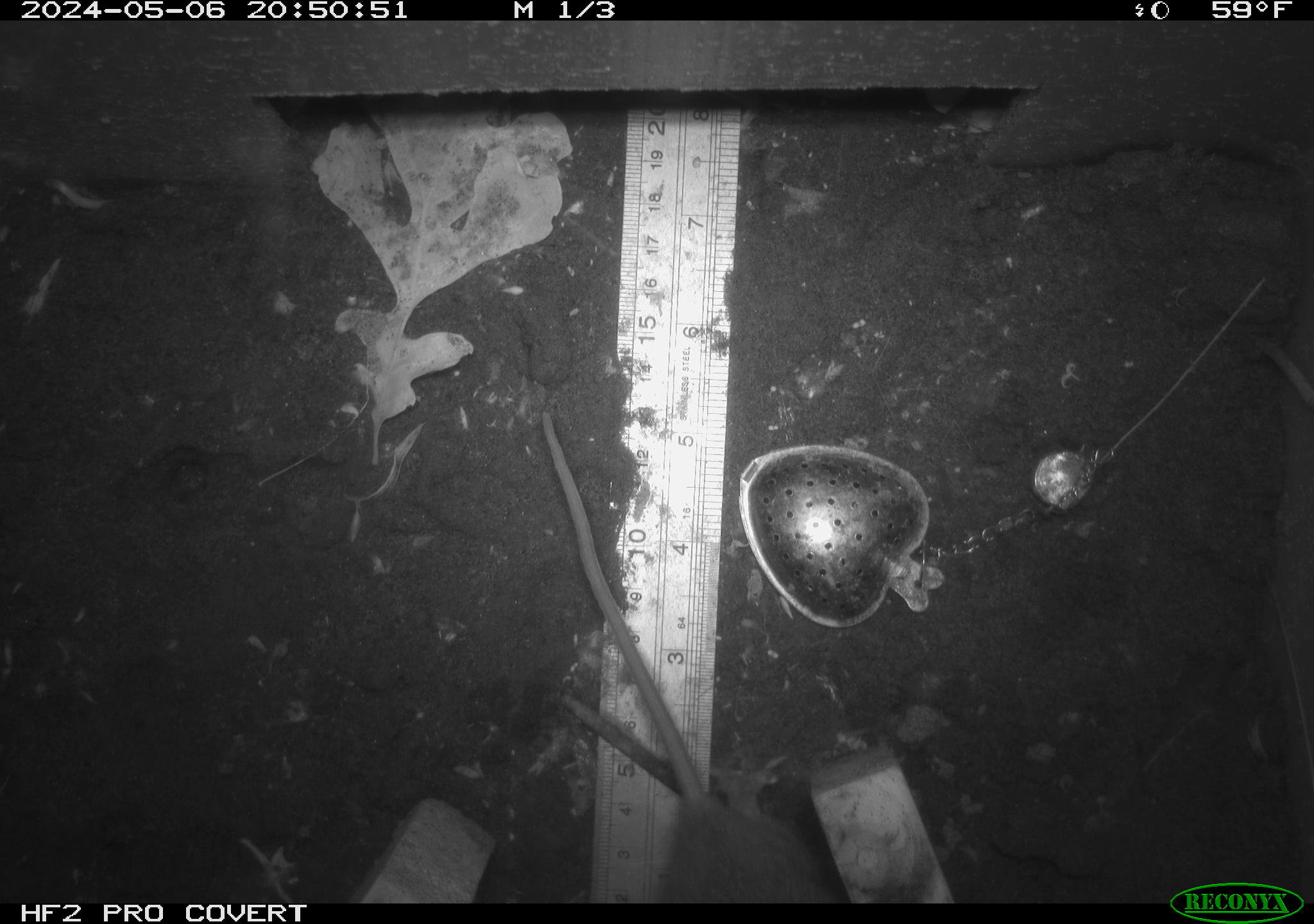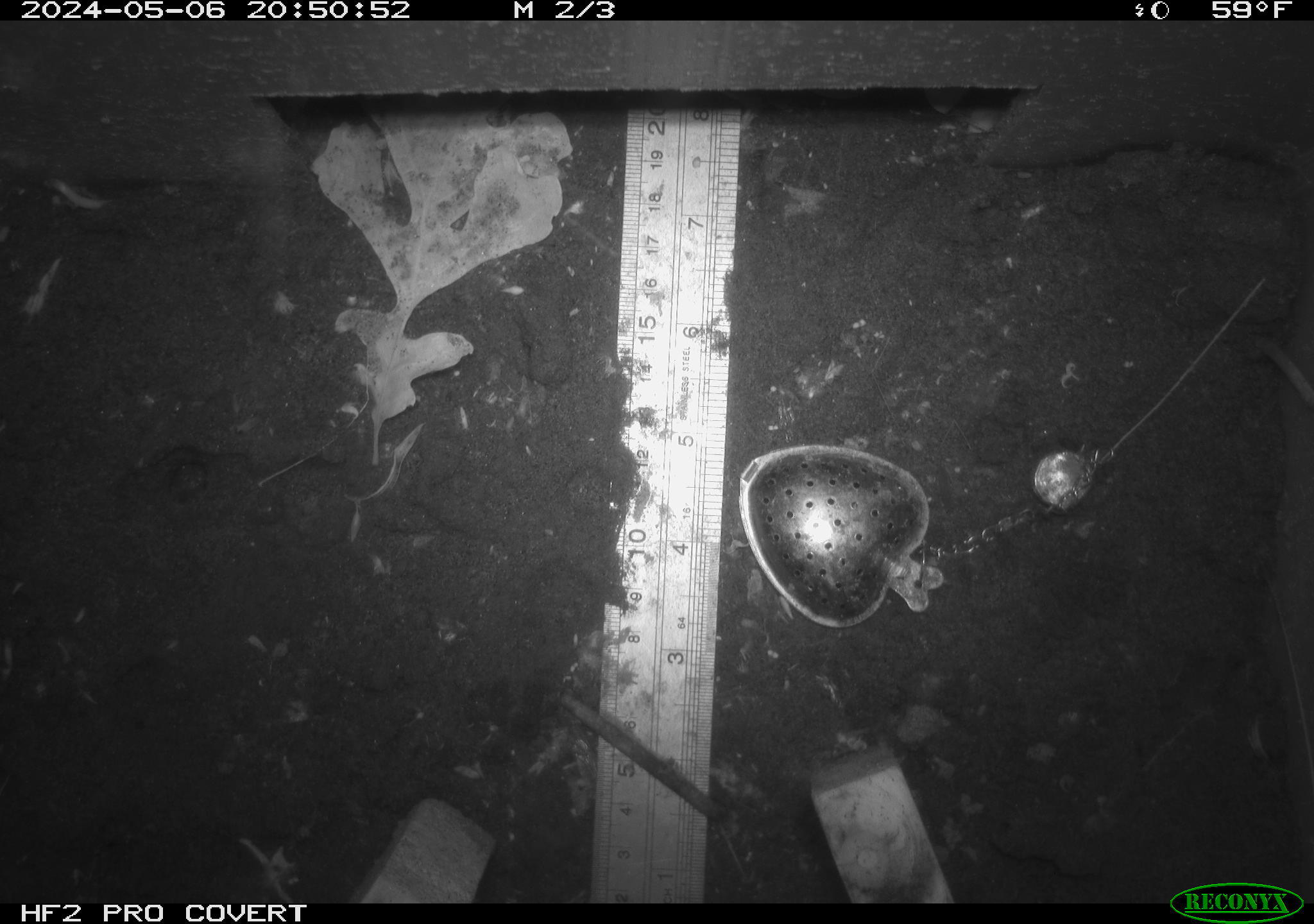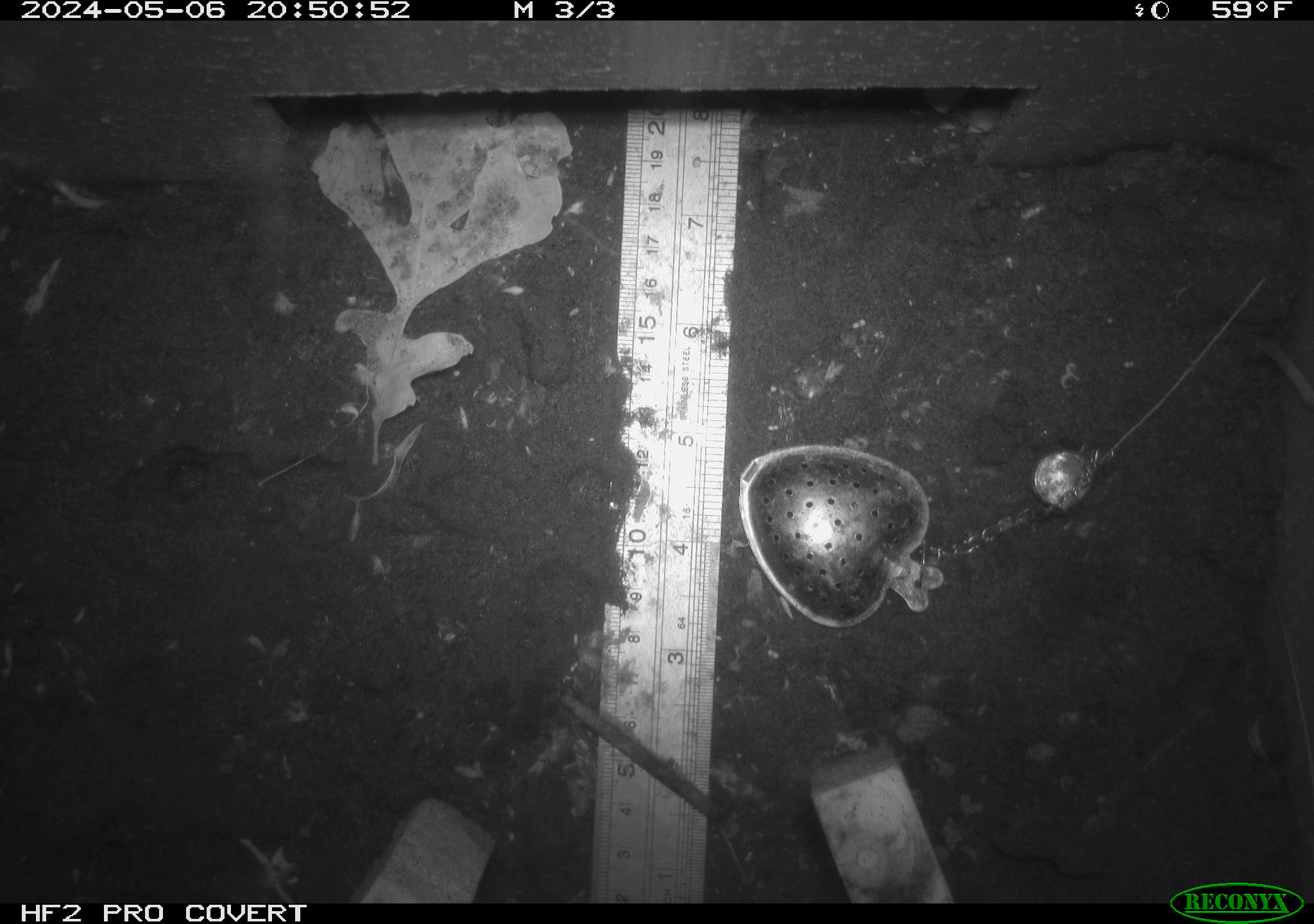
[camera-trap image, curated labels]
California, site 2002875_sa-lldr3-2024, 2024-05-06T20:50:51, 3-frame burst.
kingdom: Animalia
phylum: Chordata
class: Mammalia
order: Rodentia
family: Muridae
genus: Rattus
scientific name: Rattus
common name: rat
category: rattus species